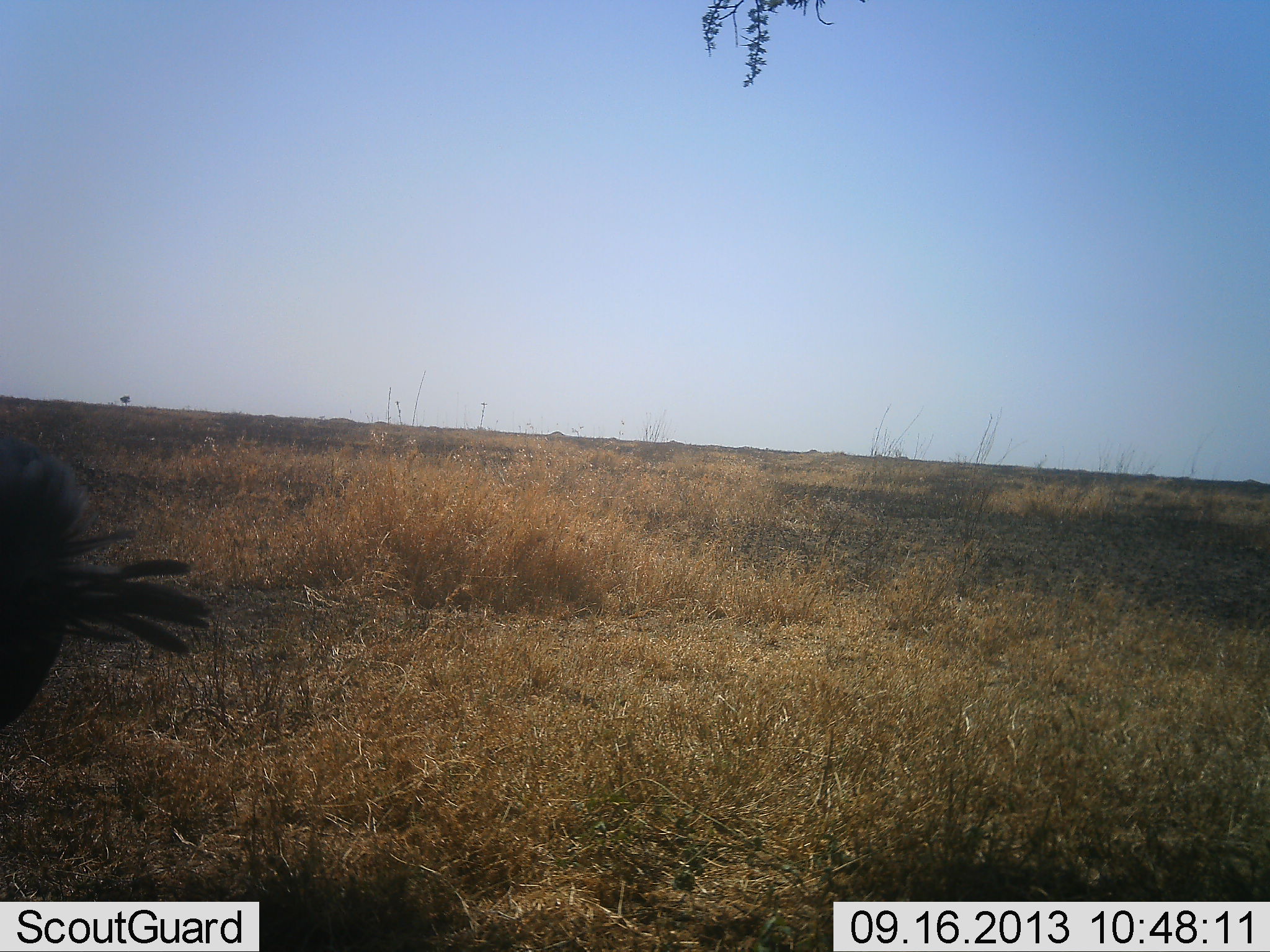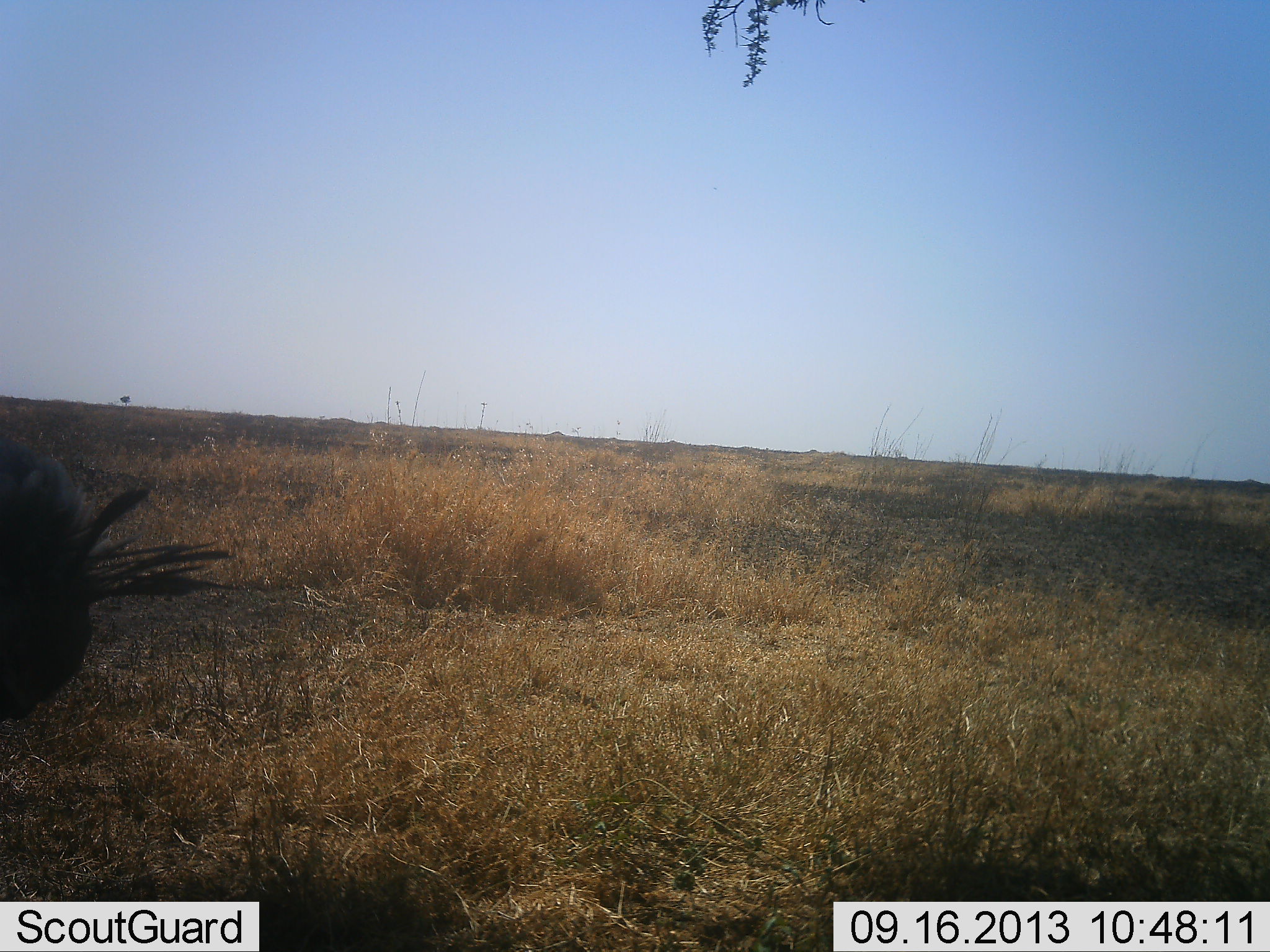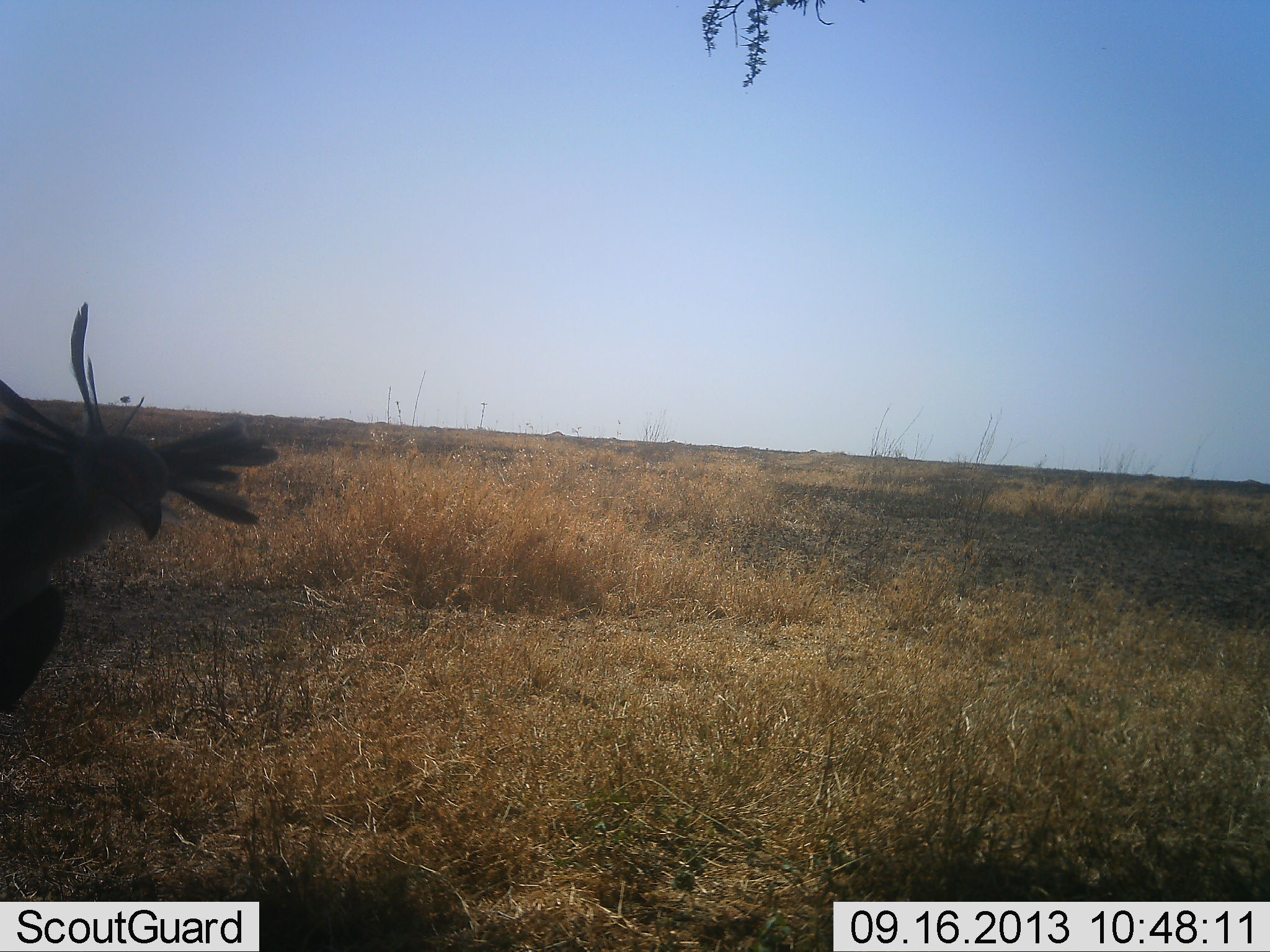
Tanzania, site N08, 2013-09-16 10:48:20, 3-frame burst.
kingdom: Animalia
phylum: Chordata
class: Aves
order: Accipitriformes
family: Sagittariidae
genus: Sagittarius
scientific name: Sagittarius serpentarius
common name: secretary bird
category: secretarybird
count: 1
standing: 90%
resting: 0%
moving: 10%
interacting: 0%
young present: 0%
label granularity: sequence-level